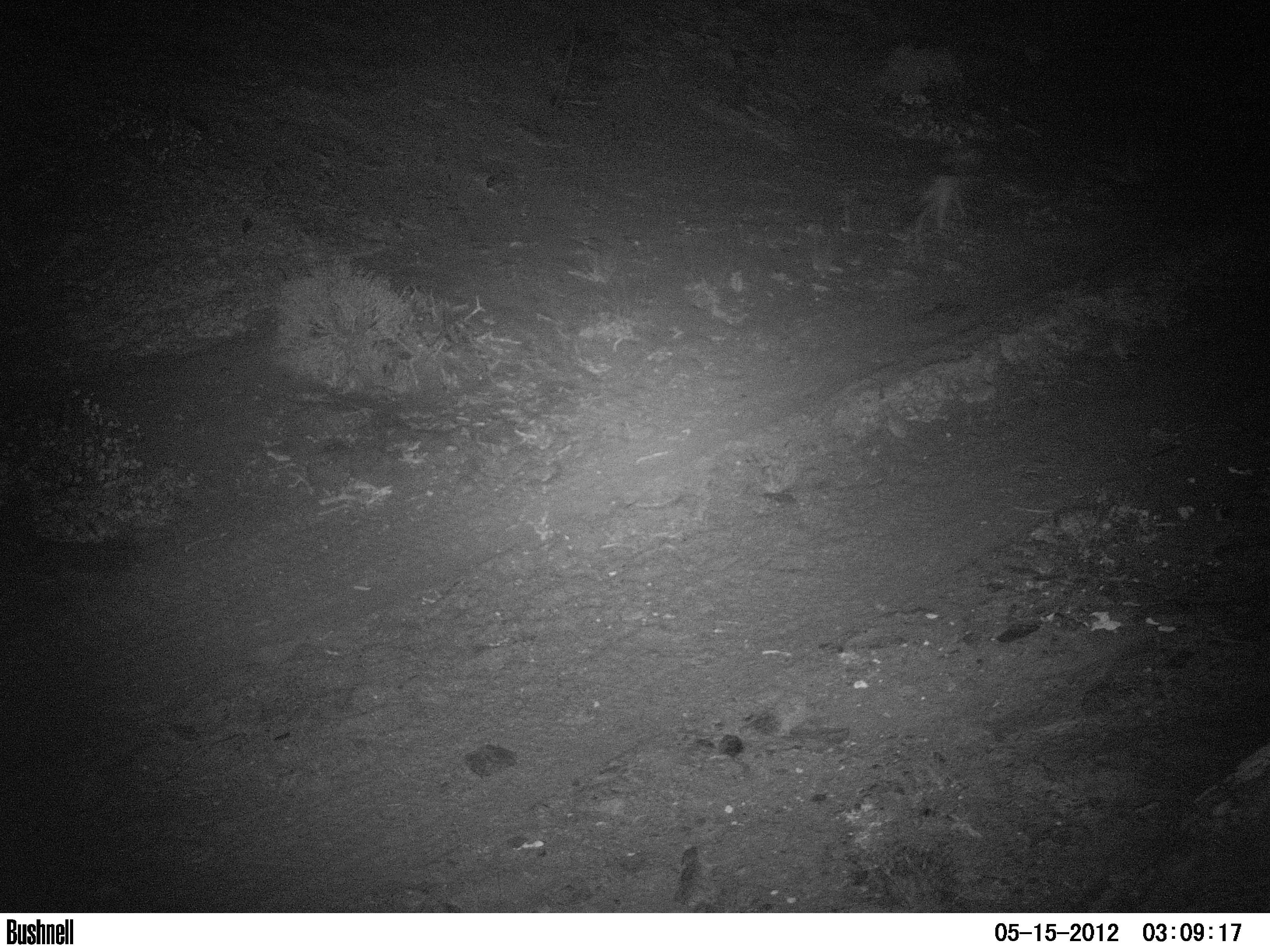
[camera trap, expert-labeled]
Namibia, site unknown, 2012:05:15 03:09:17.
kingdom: Animalia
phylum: Chordata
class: Mammalia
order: Carnivora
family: Canidae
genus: Lupulella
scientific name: Lupulella mesomelas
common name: black-backed jackal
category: canis mesomelas